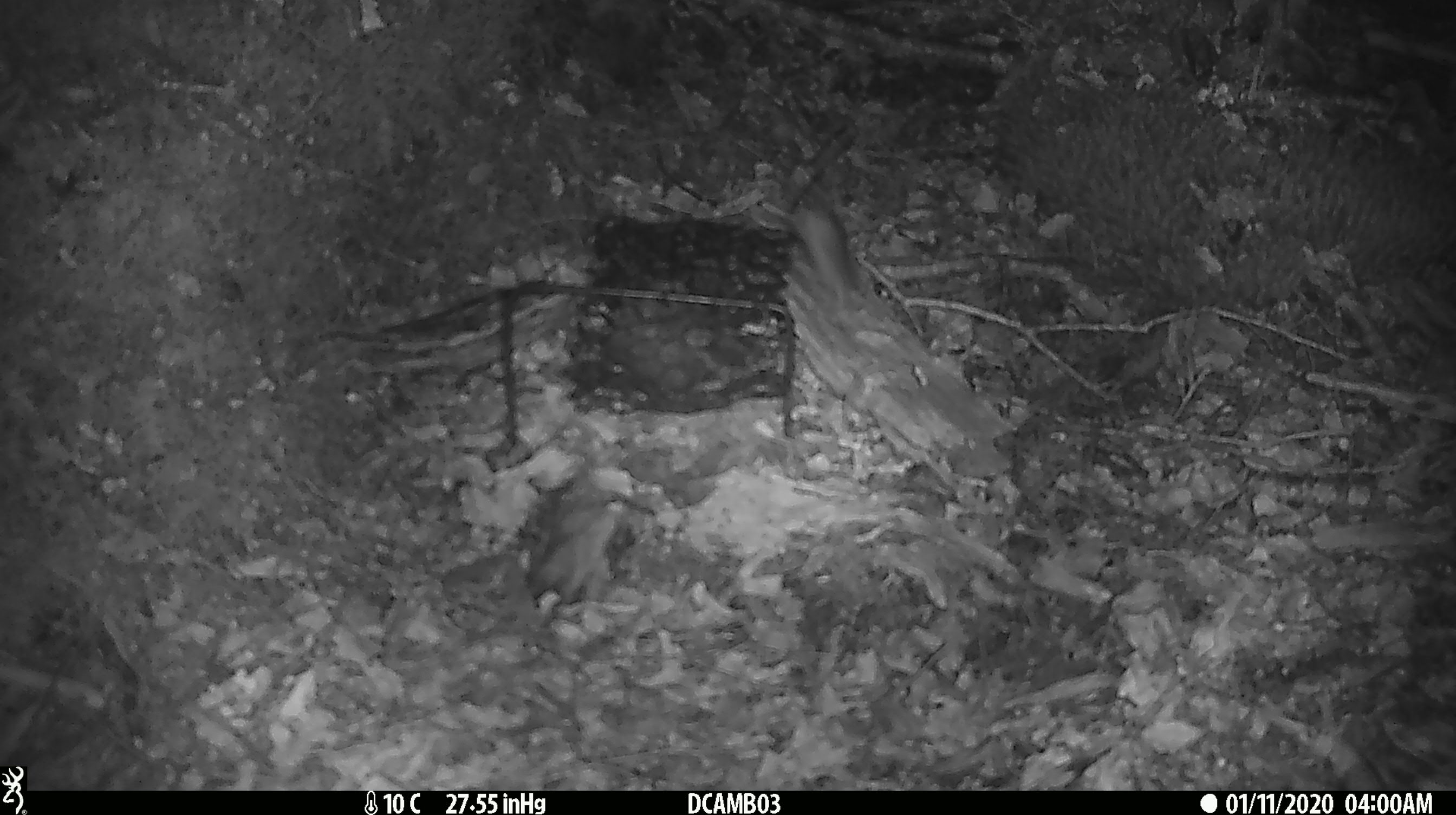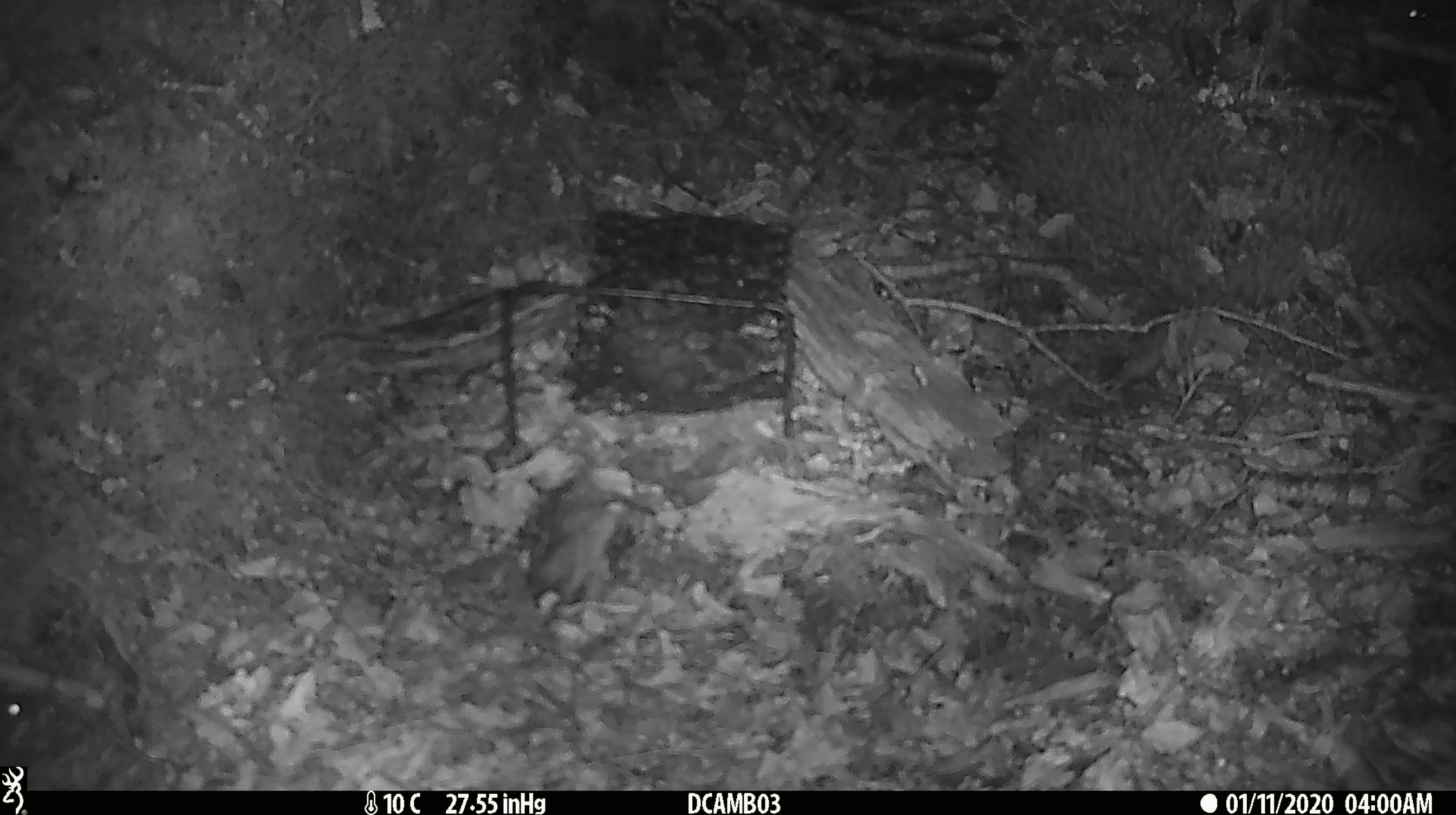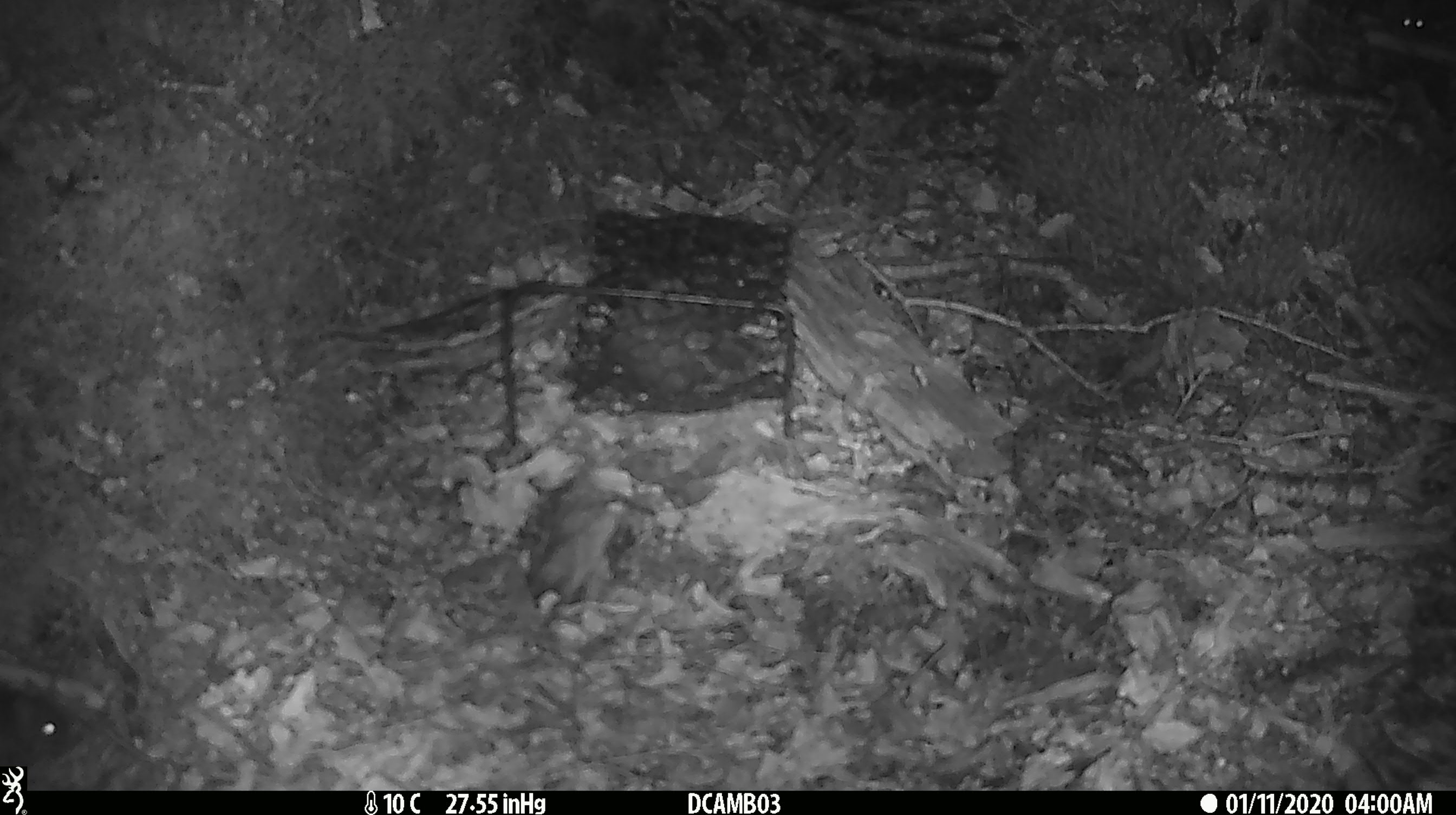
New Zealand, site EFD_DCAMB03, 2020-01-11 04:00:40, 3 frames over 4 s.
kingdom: Animalia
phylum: Chordata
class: Mammalia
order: Rodentia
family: Muridae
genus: Mus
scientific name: Mus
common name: mouse